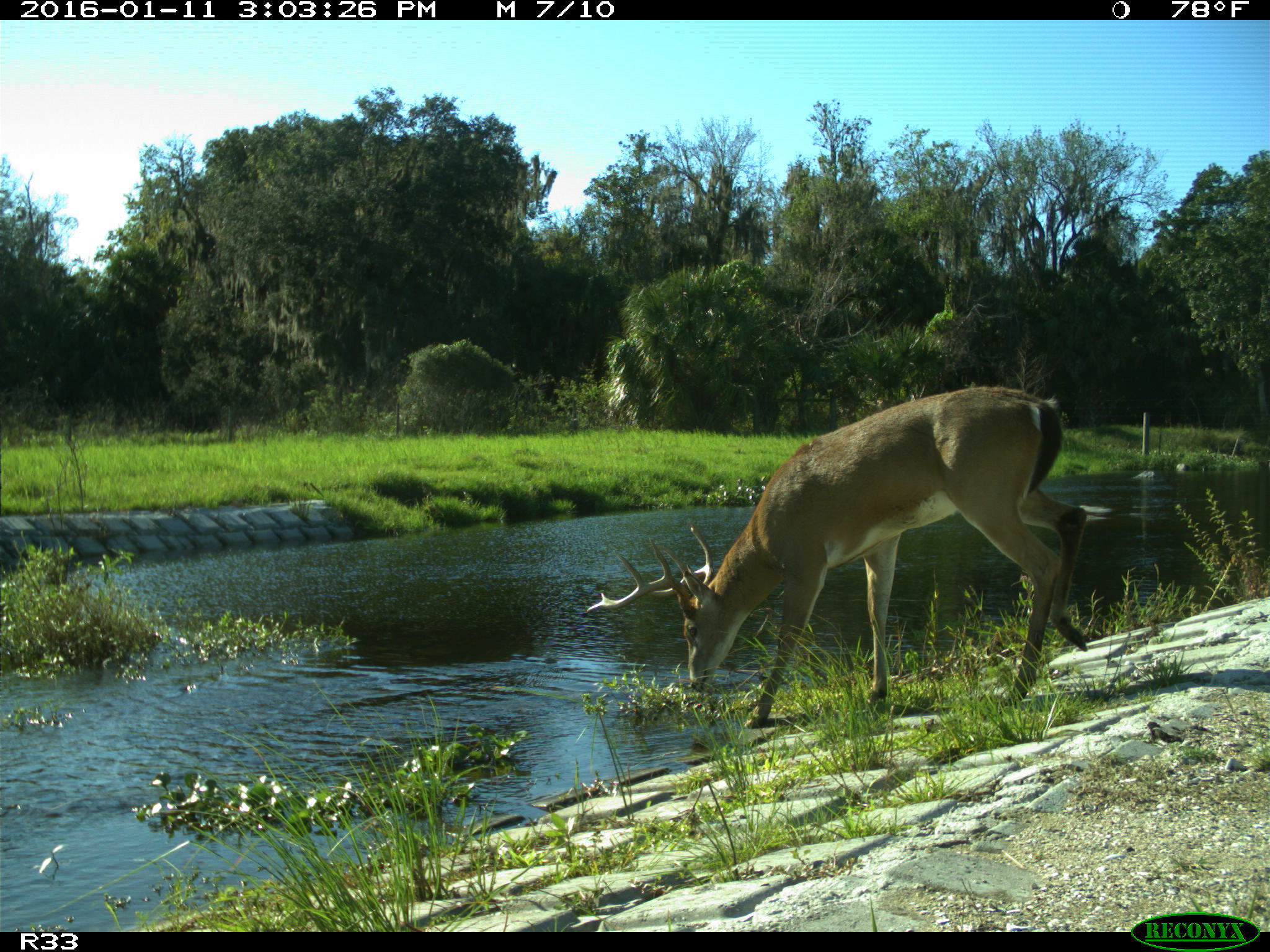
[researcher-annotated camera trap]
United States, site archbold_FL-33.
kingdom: Animalia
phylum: Chordata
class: Mammalia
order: Artiodactyla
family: Cervidae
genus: Odocoileus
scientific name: Odocoileus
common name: deer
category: unidentified deer